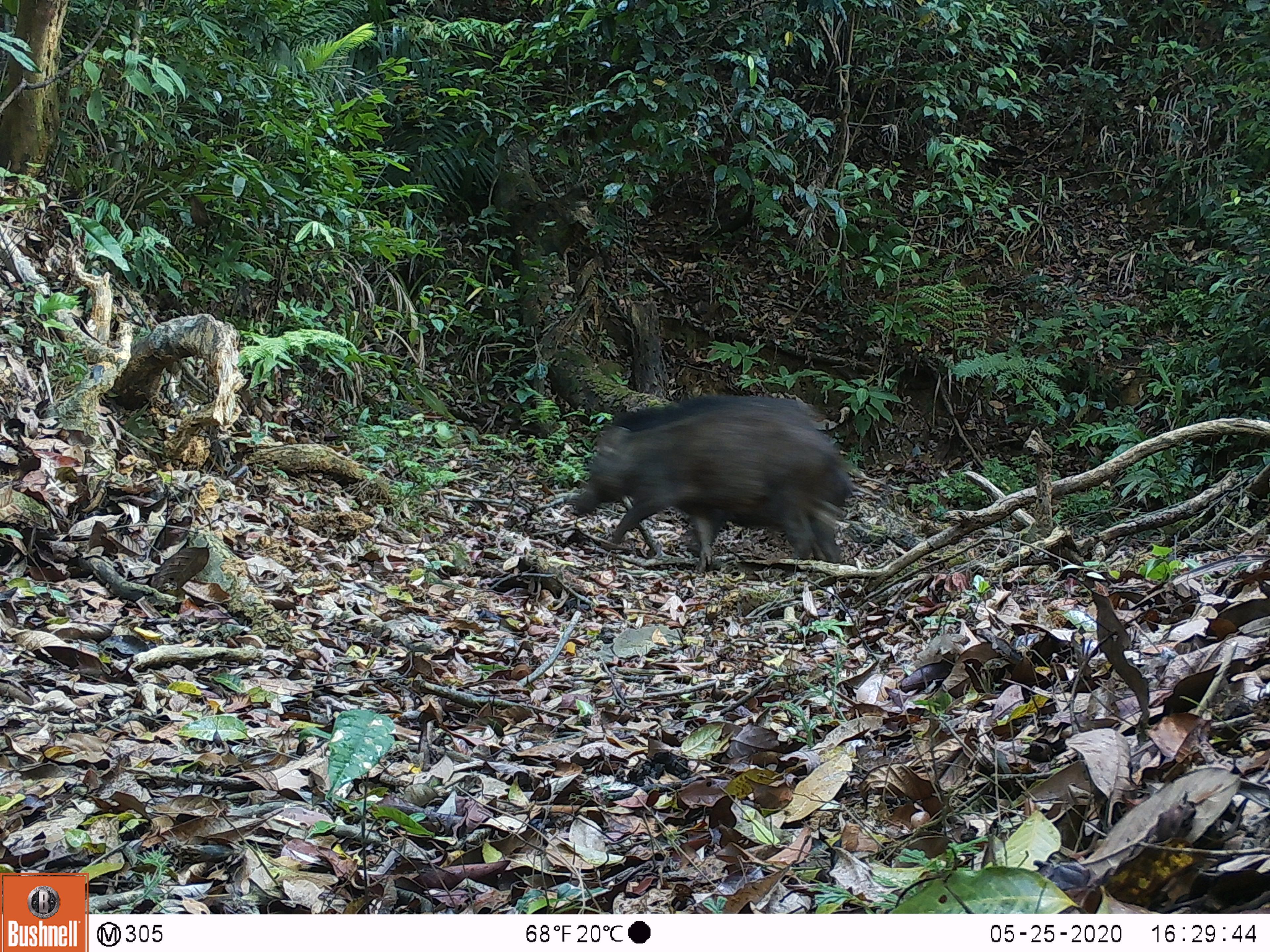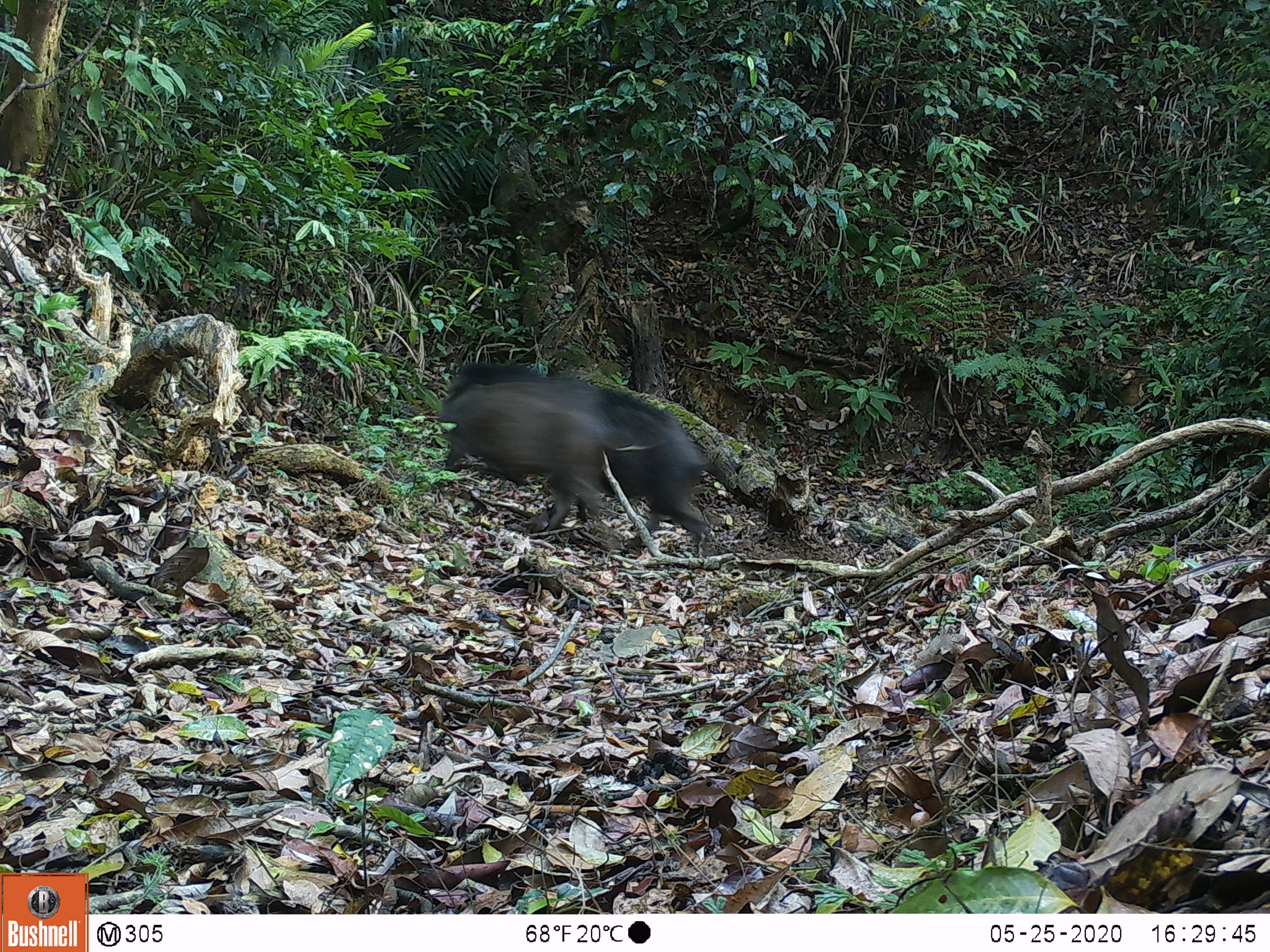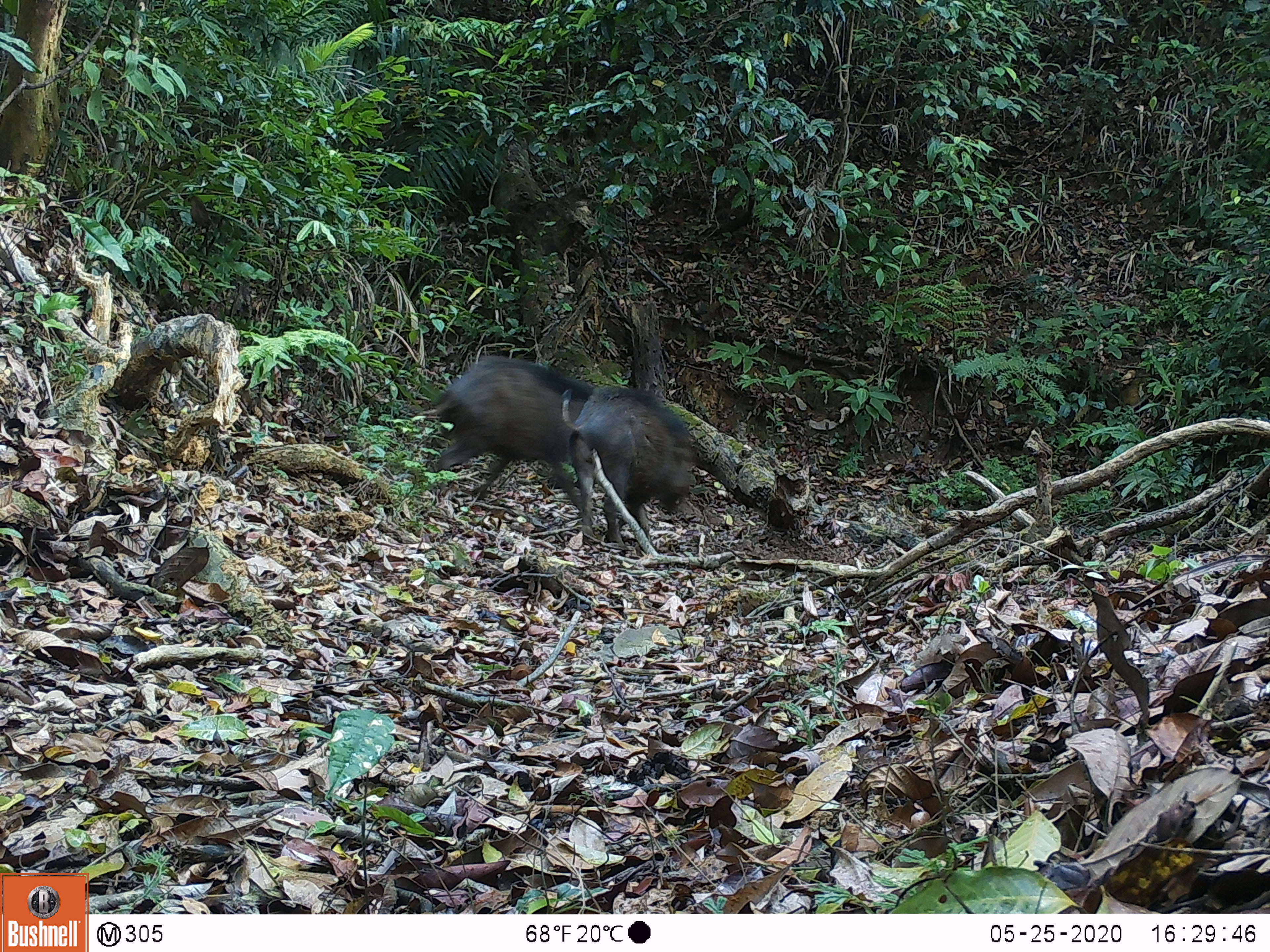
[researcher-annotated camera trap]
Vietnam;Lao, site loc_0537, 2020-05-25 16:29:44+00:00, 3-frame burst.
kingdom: Animalia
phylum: Chordata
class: Mammalia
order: Artiodactyla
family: Suidae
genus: Sus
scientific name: Sus scrofa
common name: eurasian wild pig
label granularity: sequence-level